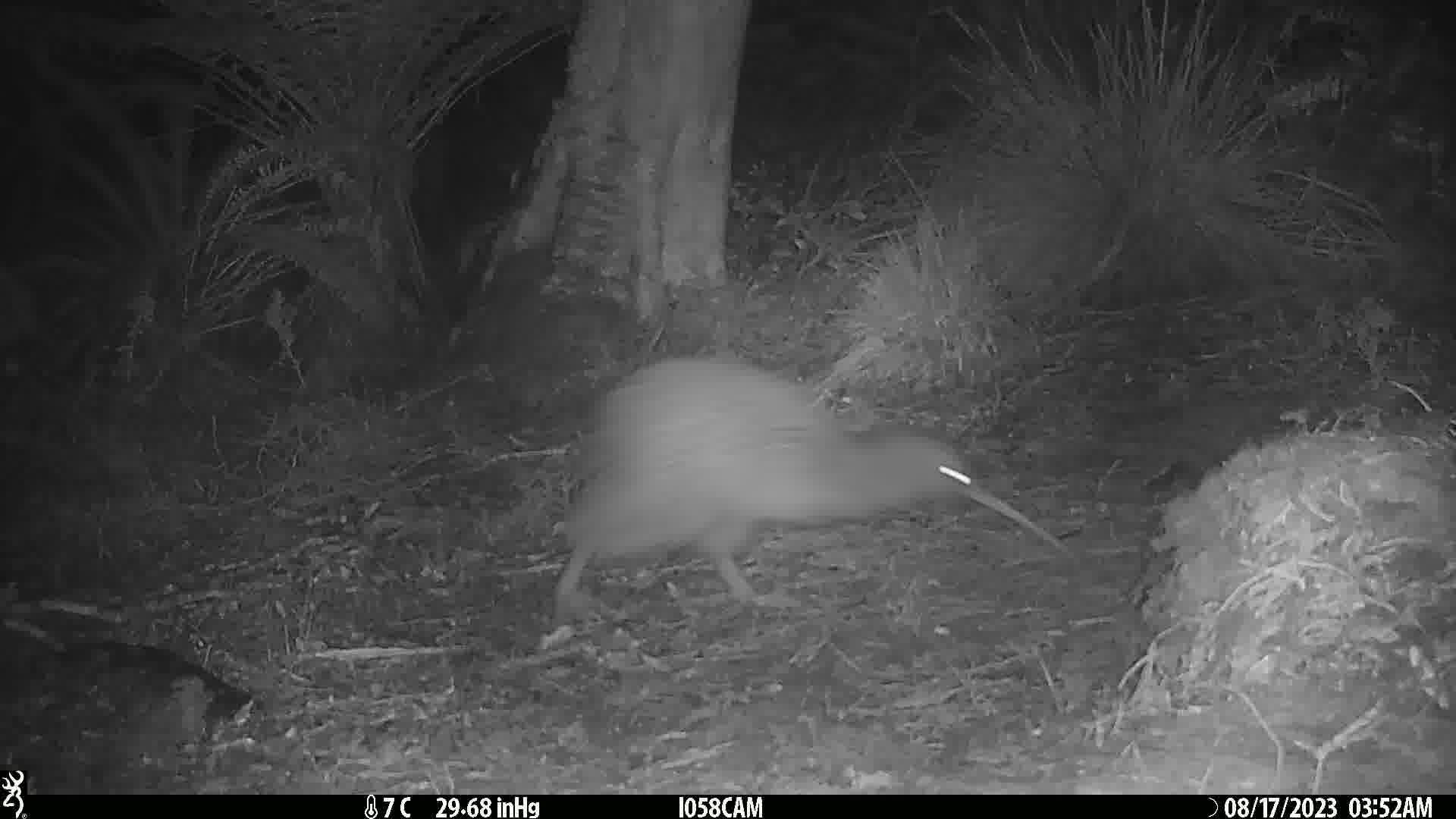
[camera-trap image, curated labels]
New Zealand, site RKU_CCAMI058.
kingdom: Animalia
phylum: Chordata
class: Aves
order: Apterygiformes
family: Apterygidae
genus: Apteryx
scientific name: Apteryx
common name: kiwi